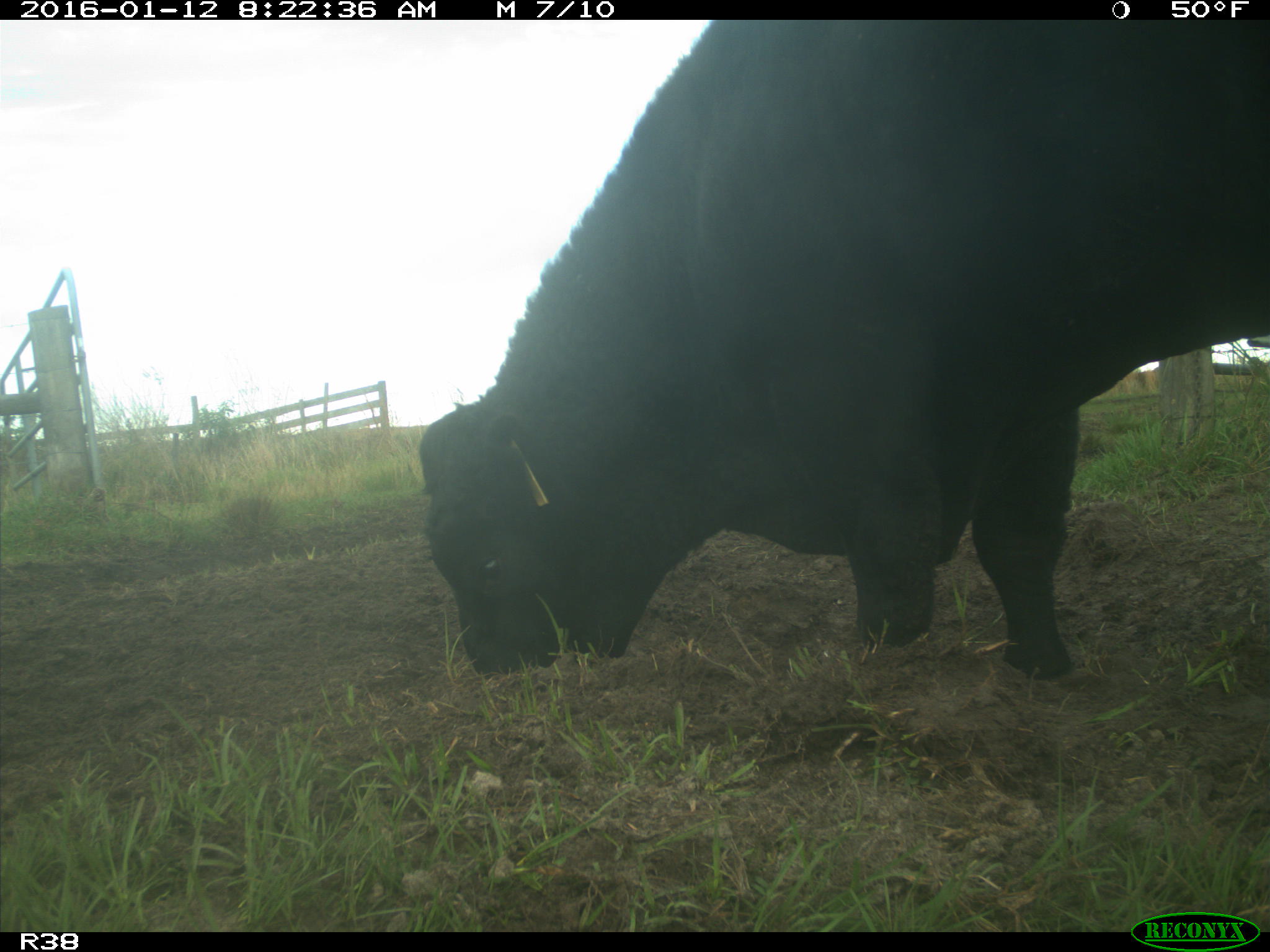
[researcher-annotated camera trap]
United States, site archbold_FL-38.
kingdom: Animalia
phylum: Chordata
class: Mammalia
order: Artiodactyla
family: Bovidae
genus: Bos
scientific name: Bos taurus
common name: domestic cow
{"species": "Bos taurus (domestic cow)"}